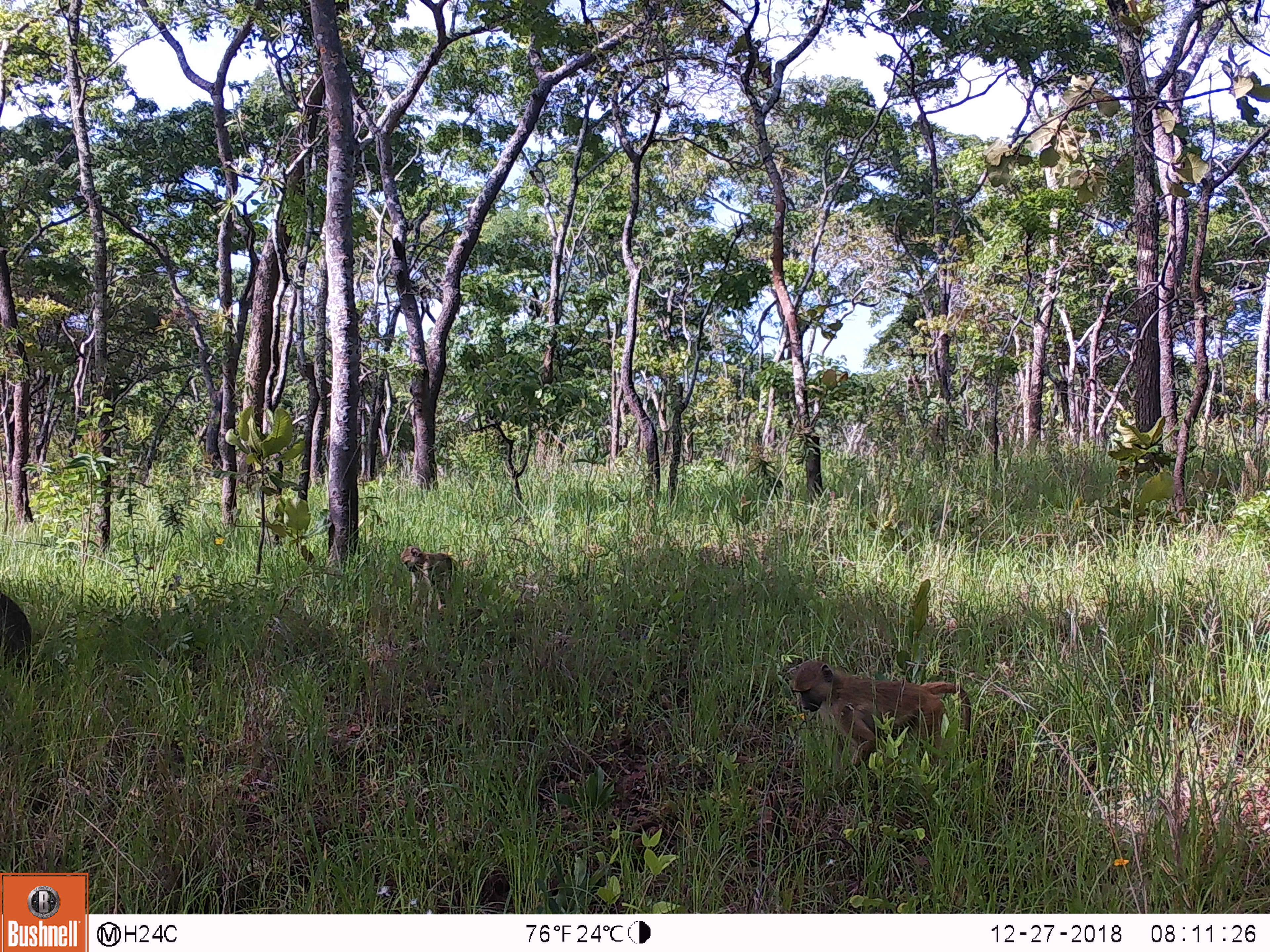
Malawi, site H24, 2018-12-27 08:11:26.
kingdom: Animalia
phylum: Chordata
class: Mammalia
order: Primates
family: Cercopithecidae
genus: Papio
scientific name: Papio cynocephalus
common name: yellow baboon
Yellow baboon (Papio cynocephalus), count 2.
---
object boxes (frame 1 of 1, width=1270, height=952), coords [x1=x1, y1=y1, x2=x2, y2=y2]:
yellow baboon: [x1=784, y1=651, x2=980, y2=779]; [x1=393, y1=535, x2=469, y2=612]